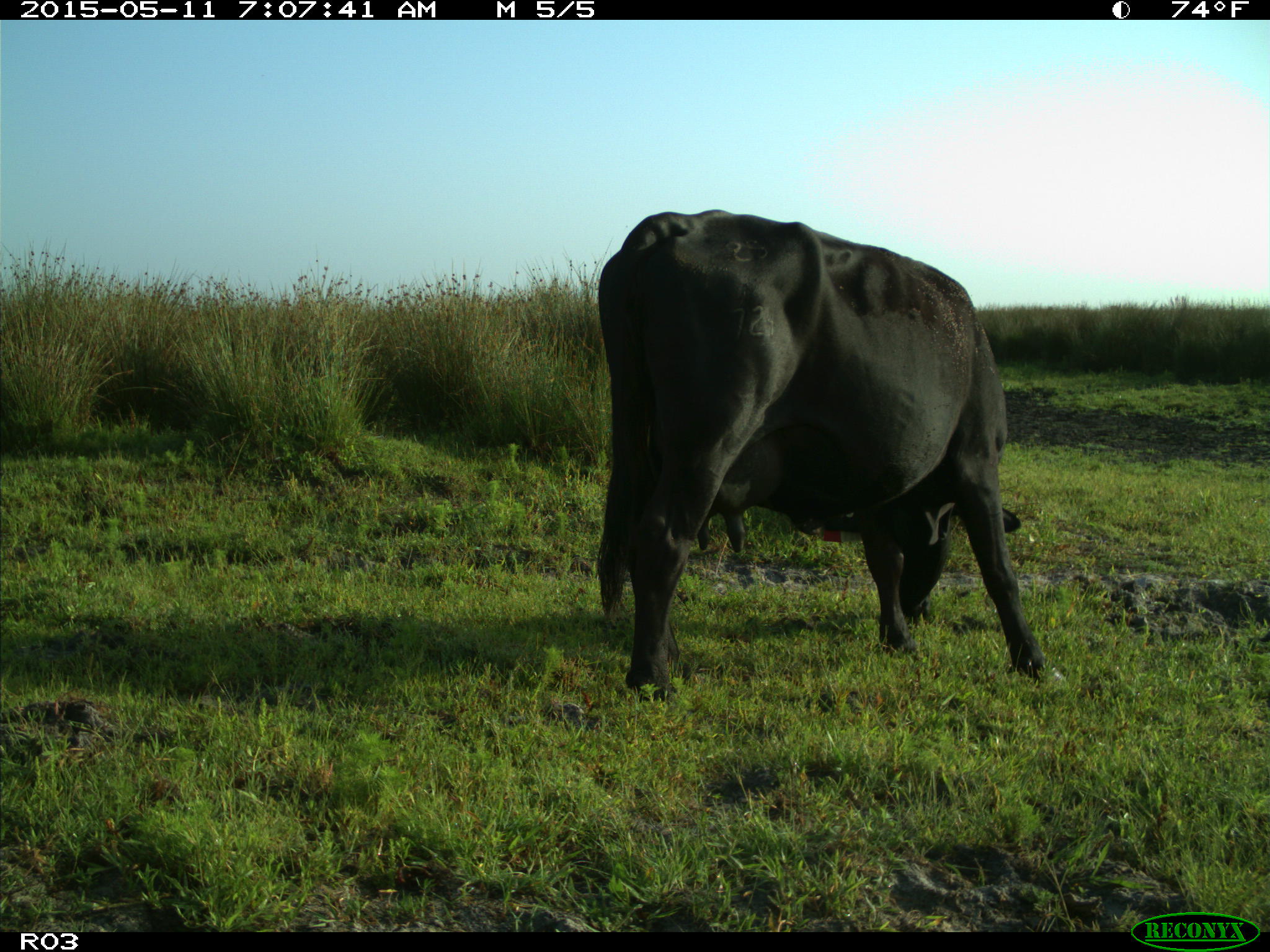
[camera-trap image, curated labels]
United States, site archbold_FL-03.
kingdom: Animalia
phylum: Chordata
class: Mammalia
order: Artiodactyla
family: Bovidae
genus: Bos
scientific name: Bos taurus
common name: domestic cow